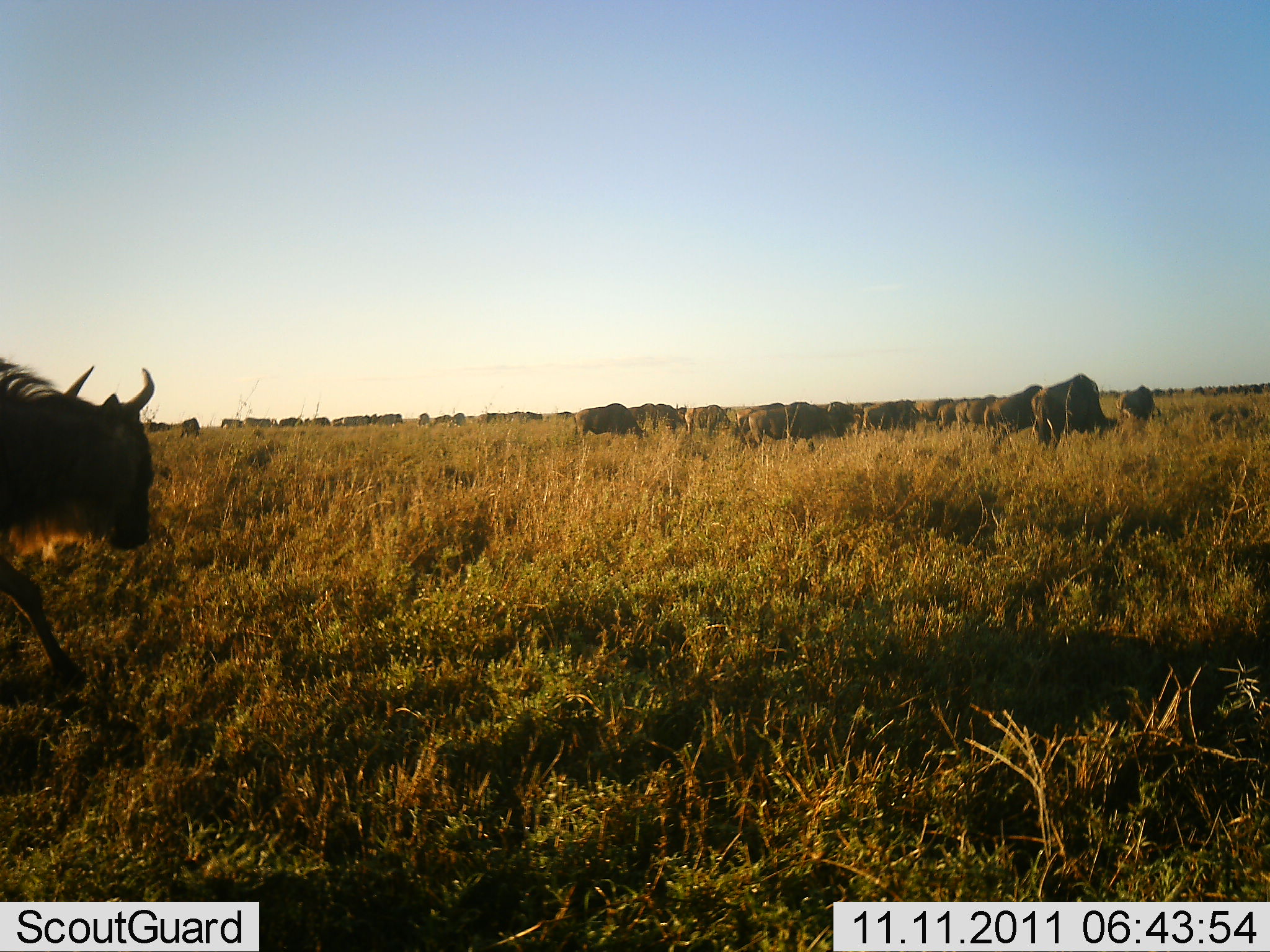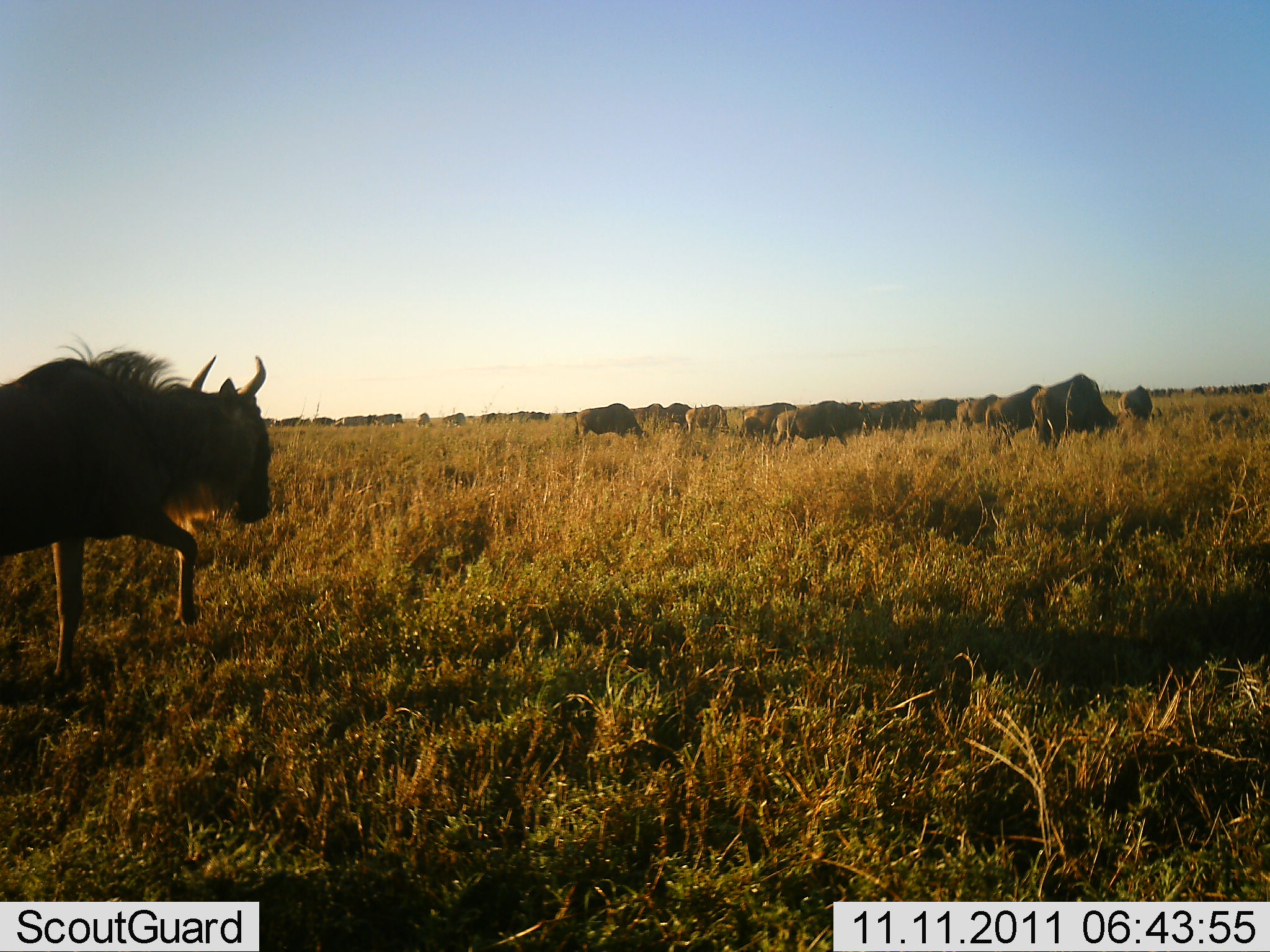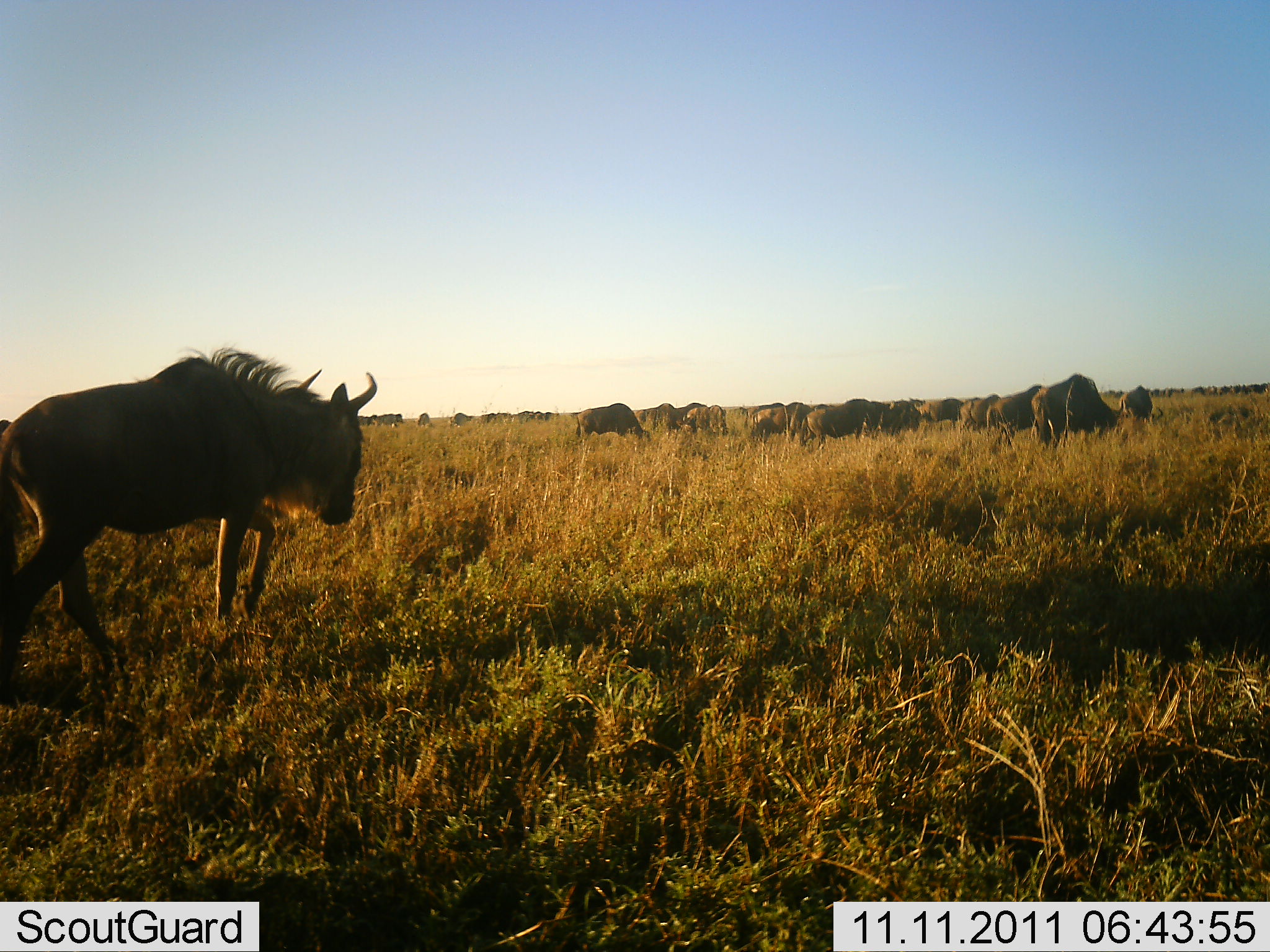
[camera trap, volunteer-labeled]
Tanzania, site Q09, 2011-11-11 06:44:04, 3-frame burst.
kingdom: Animalia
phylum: Chordata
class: Mammalia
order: Artiodactyla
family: Bovidae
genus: Connochaetes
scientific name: Connochaetes taurinus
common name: blue wildebeest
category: wildebeest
Wildebeest (blue wildebeest) (Connochaetes taurinus), count 11-50. Behavior (volunteer vote fractions): standing 43%, resting 0%, moving 86%, interacting 0%. Young present (vote fraction): 0%. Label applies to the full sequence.